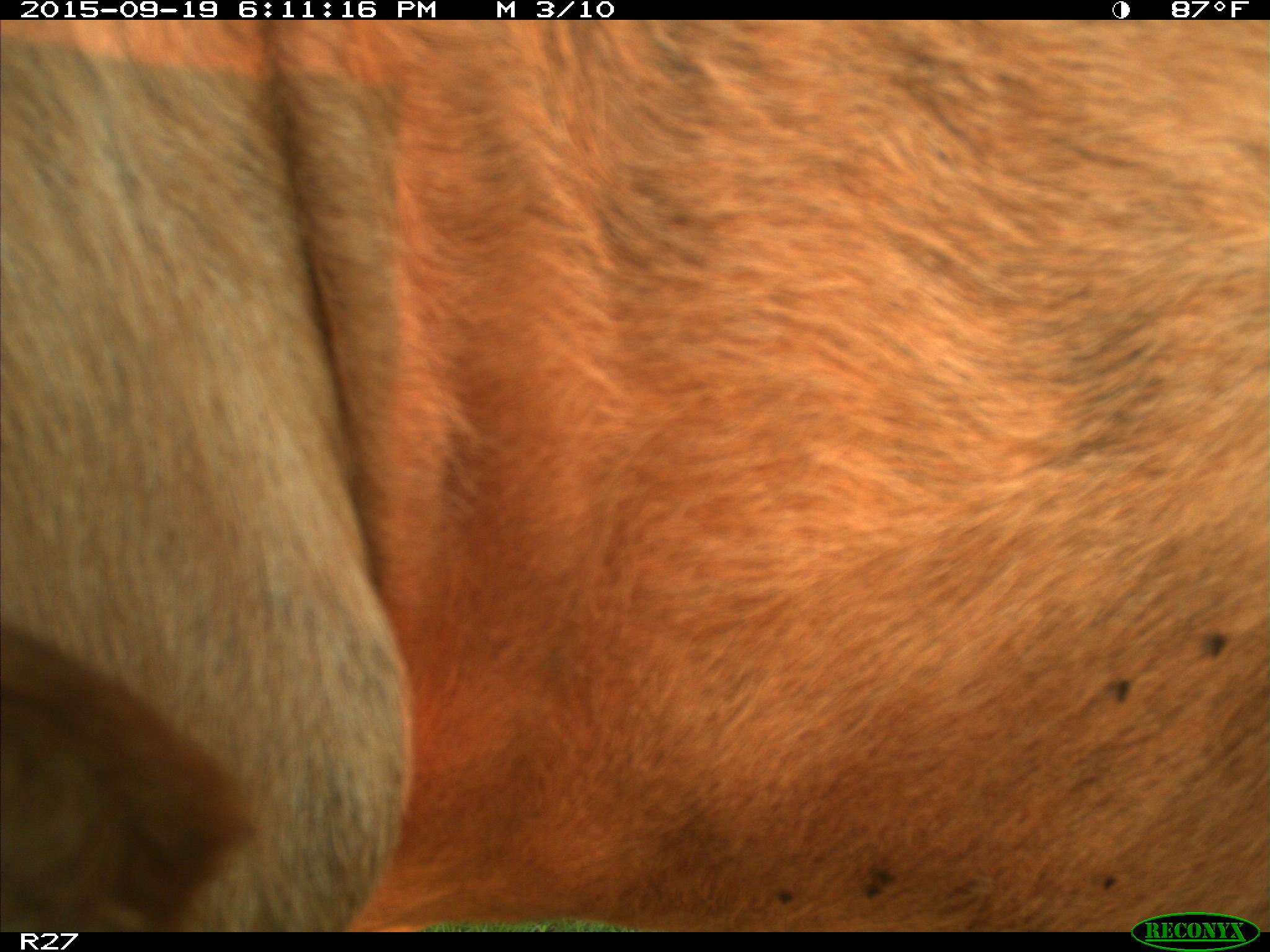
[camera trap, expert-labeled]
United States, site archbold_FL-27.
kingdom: Animalia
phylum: Chordata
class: Mammalia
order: Artiodactyla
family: Bovidae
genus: Bos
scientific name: Bos taurus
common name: domestic cow